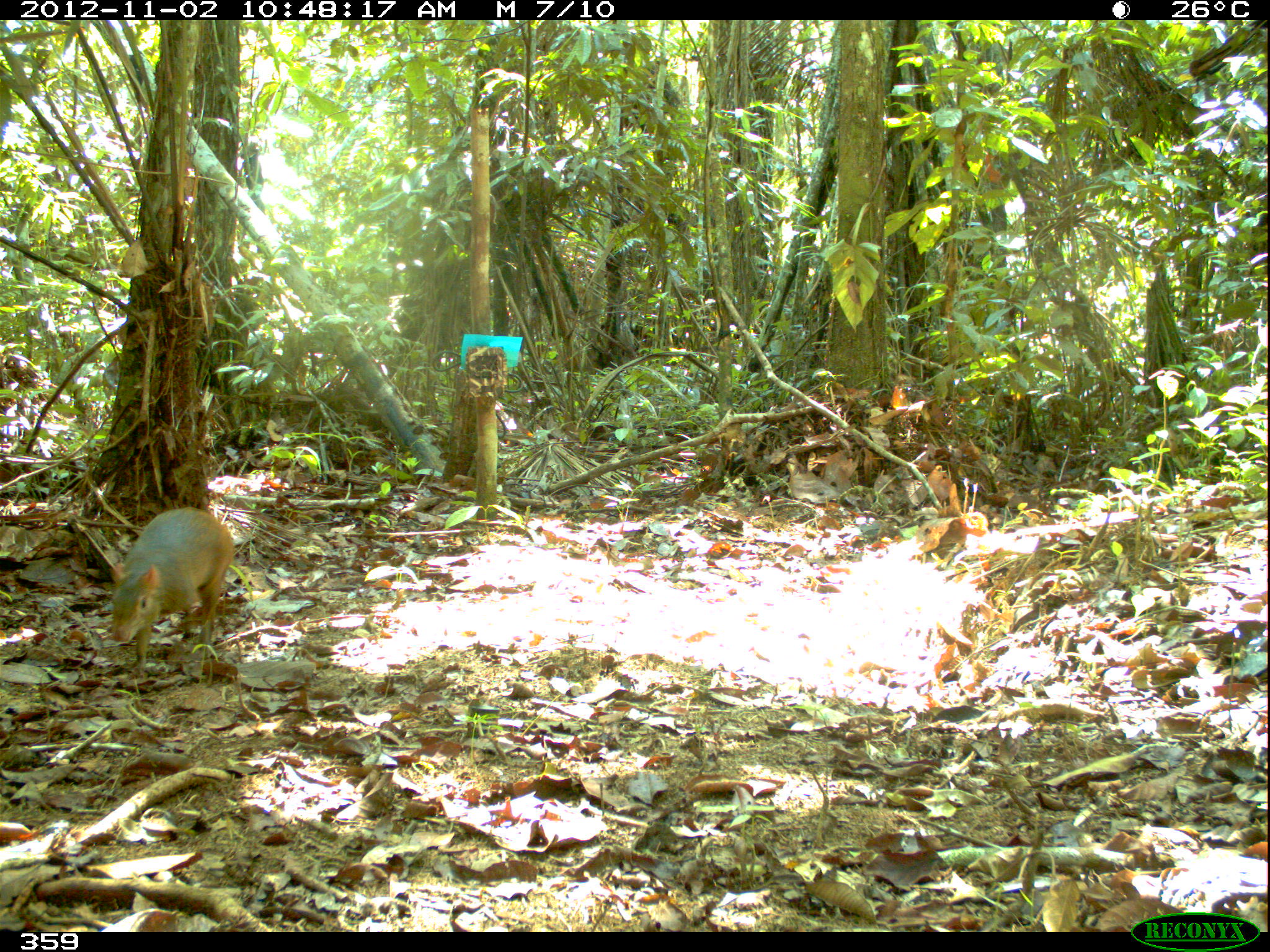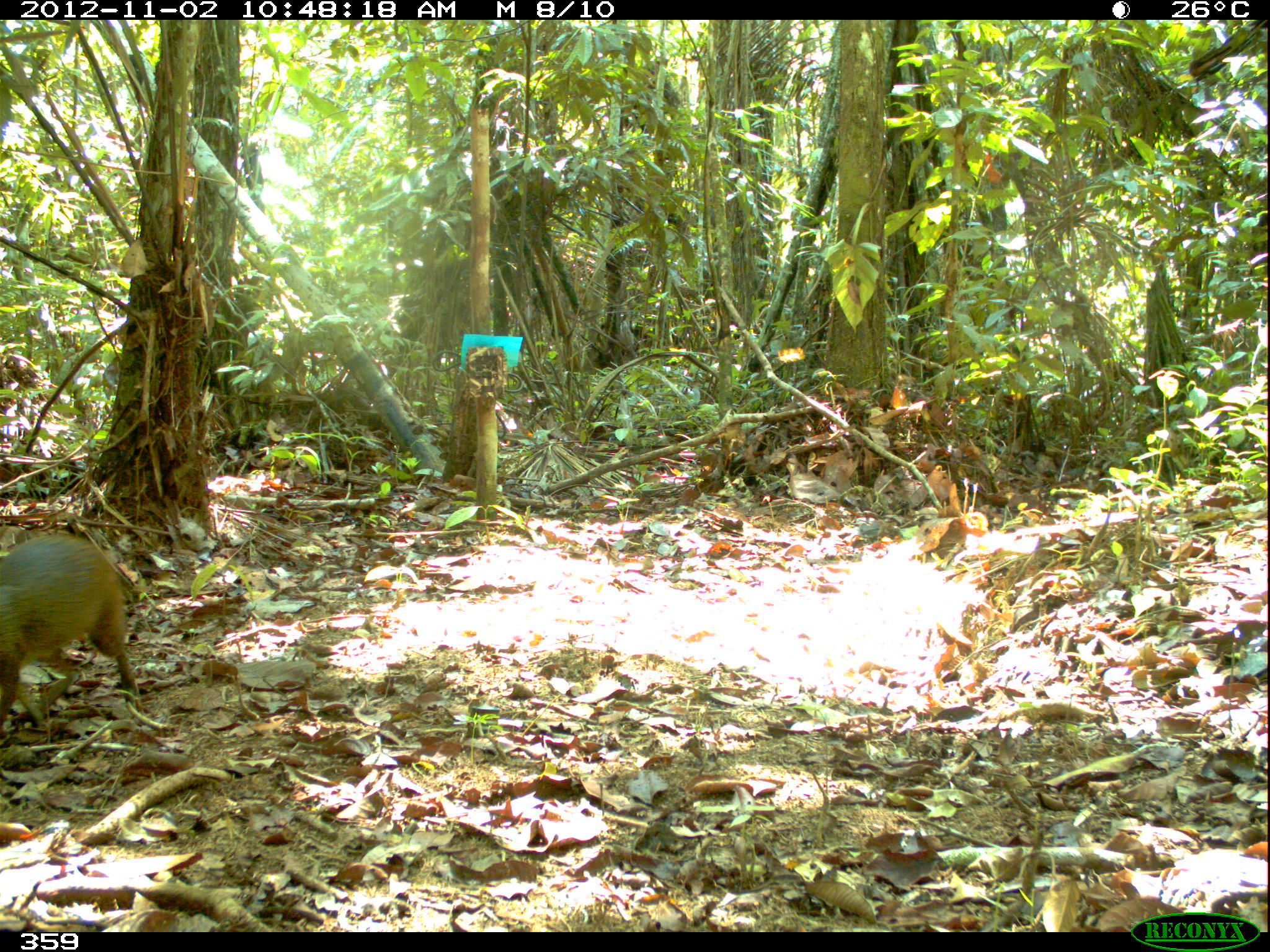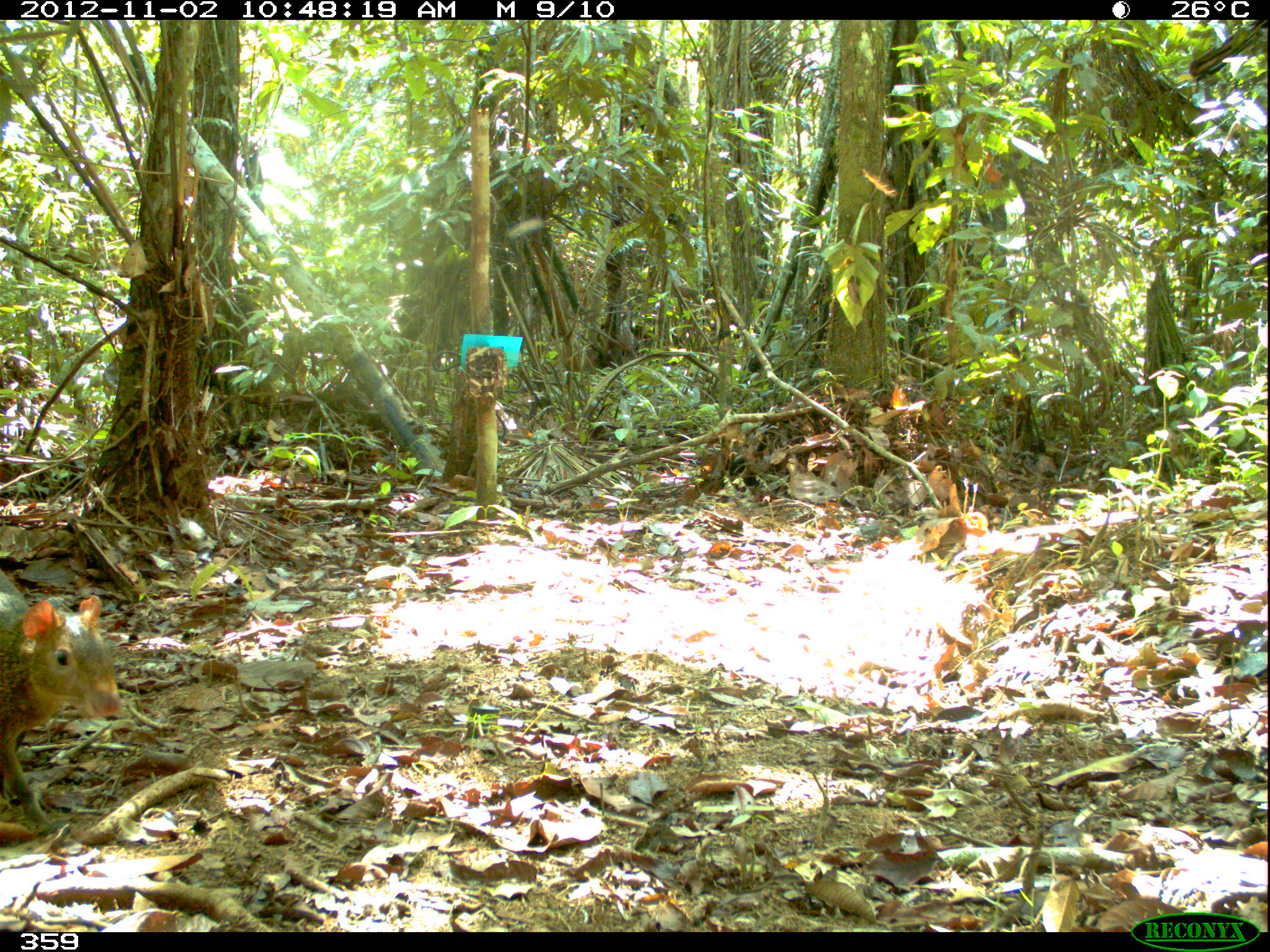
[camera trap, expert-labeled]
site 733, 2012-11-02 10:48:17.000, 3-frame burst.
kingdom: Animalia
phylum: Chordata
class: Mammalia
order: Rodentia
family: Dasyproctidae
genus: Dasyprocta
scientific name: Dasyprocta punctata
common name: central american agouti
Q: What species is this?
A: Dasyprocta punctata (central american agouti).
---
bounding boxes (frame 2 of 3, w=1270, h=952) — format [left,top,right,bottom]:
dasyprocta punctata: [1,531,140,734]